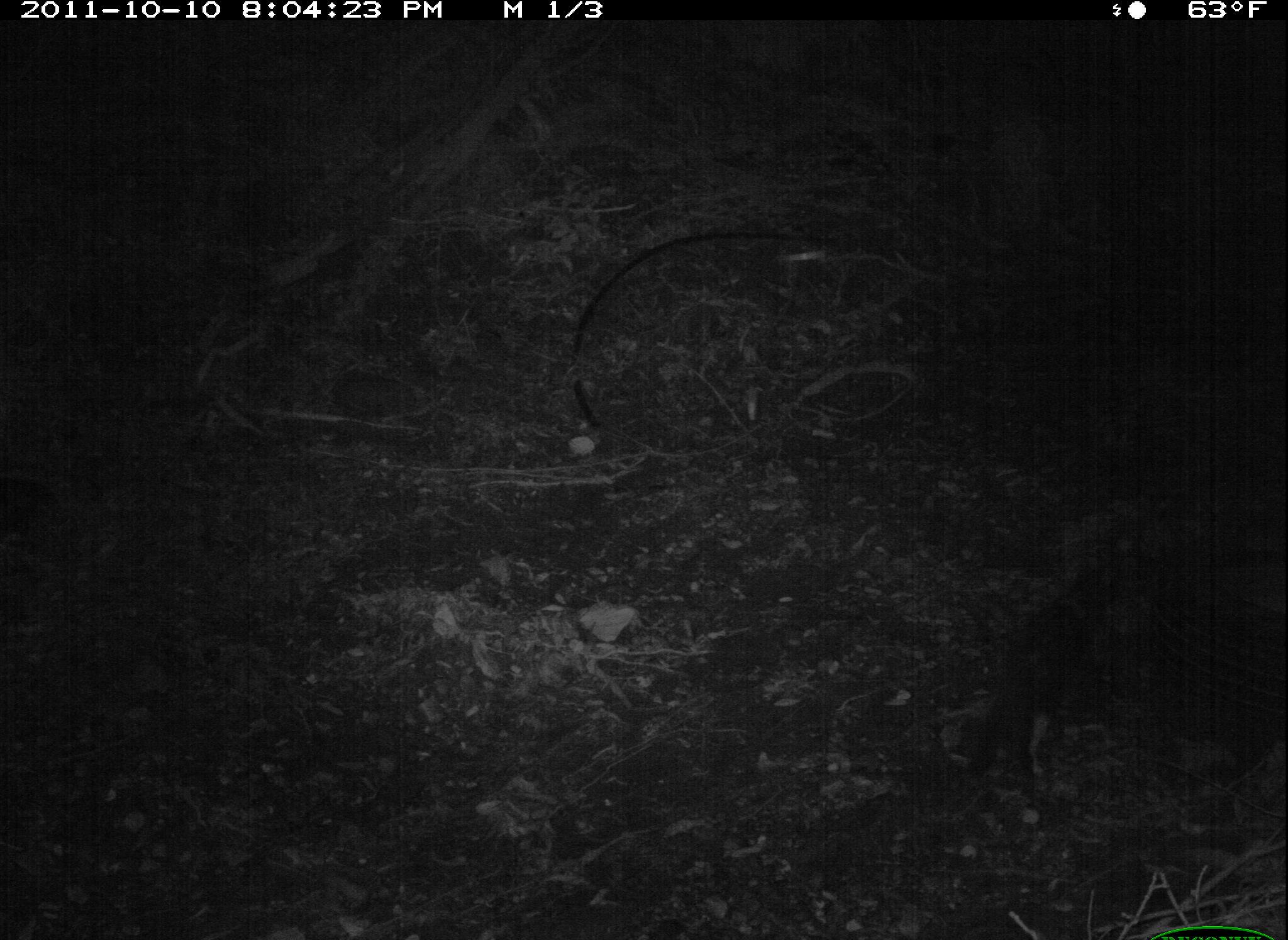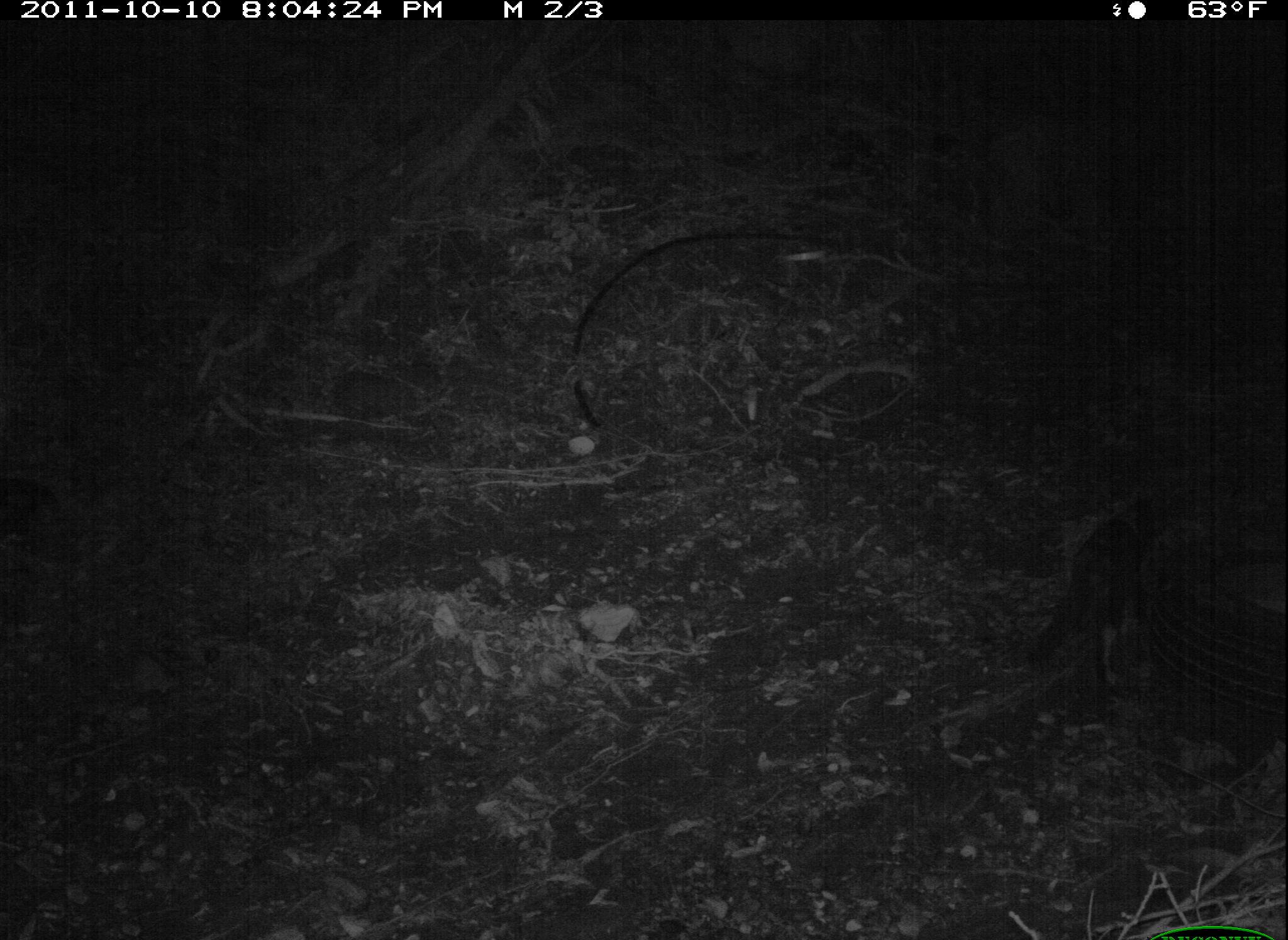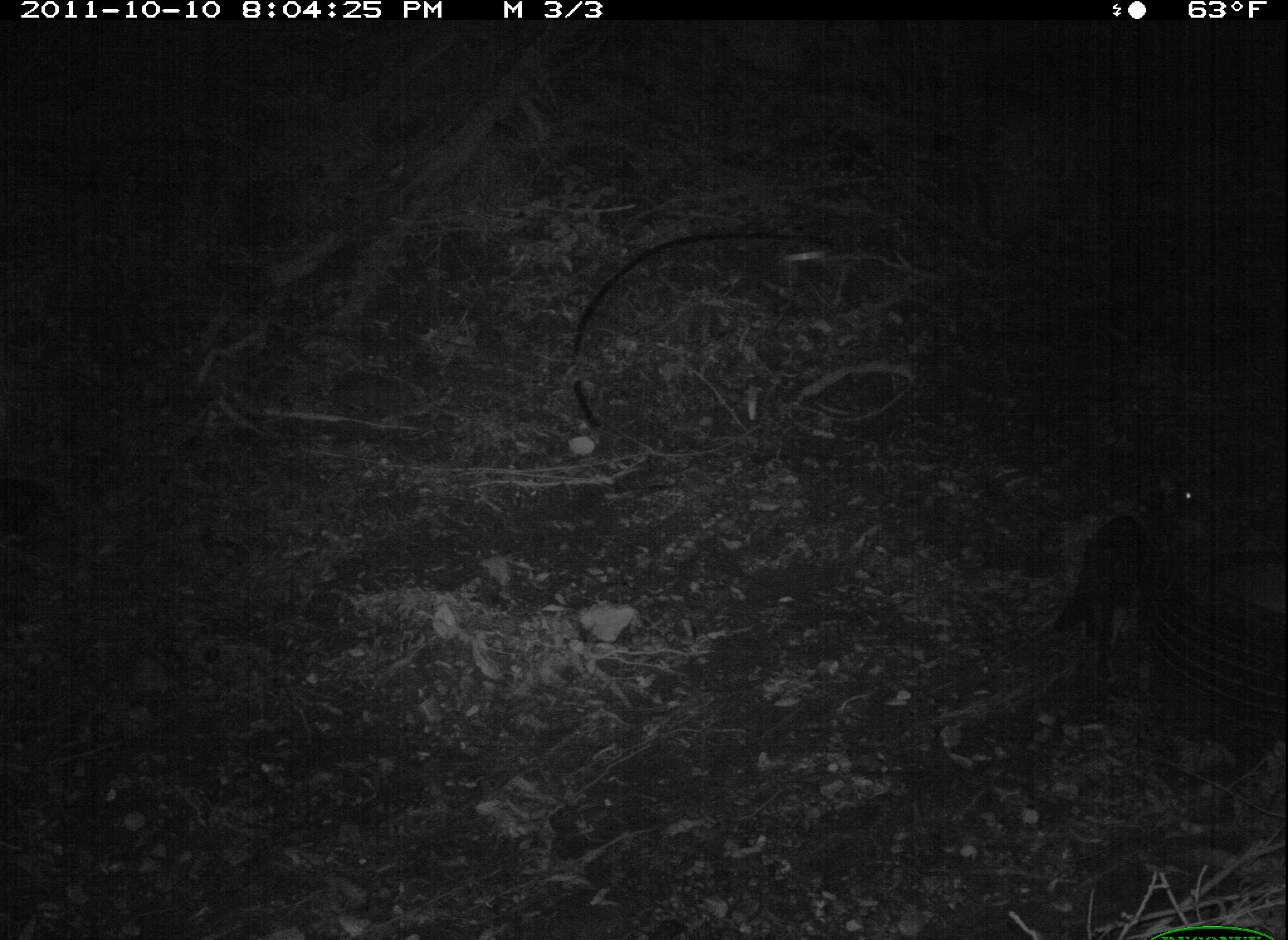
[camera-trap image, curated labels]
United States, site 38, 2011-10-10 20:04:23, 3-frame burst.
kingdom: Animalia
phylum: Chordata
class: Mammalia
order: Carnivora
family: Felidae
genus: Felis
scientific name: Felis catus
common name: cat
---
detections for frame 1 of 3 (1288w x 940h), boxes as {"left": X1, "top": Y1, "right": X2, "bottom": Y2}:
cat: {"left": 958, "top": 546, "right": 1140, "bottom": 797}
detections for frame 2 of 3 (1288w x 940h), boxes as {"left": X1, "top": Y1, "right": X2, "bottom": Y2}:
cat: {"left": 1011, "top": 482, "right": 1208, "bottom": 691}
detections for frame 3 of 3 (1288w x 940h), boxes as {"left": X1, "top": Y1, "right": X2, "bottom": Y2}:
cat: {"left": 1053, "top": 470, "right": 1224, "bottom": 675}